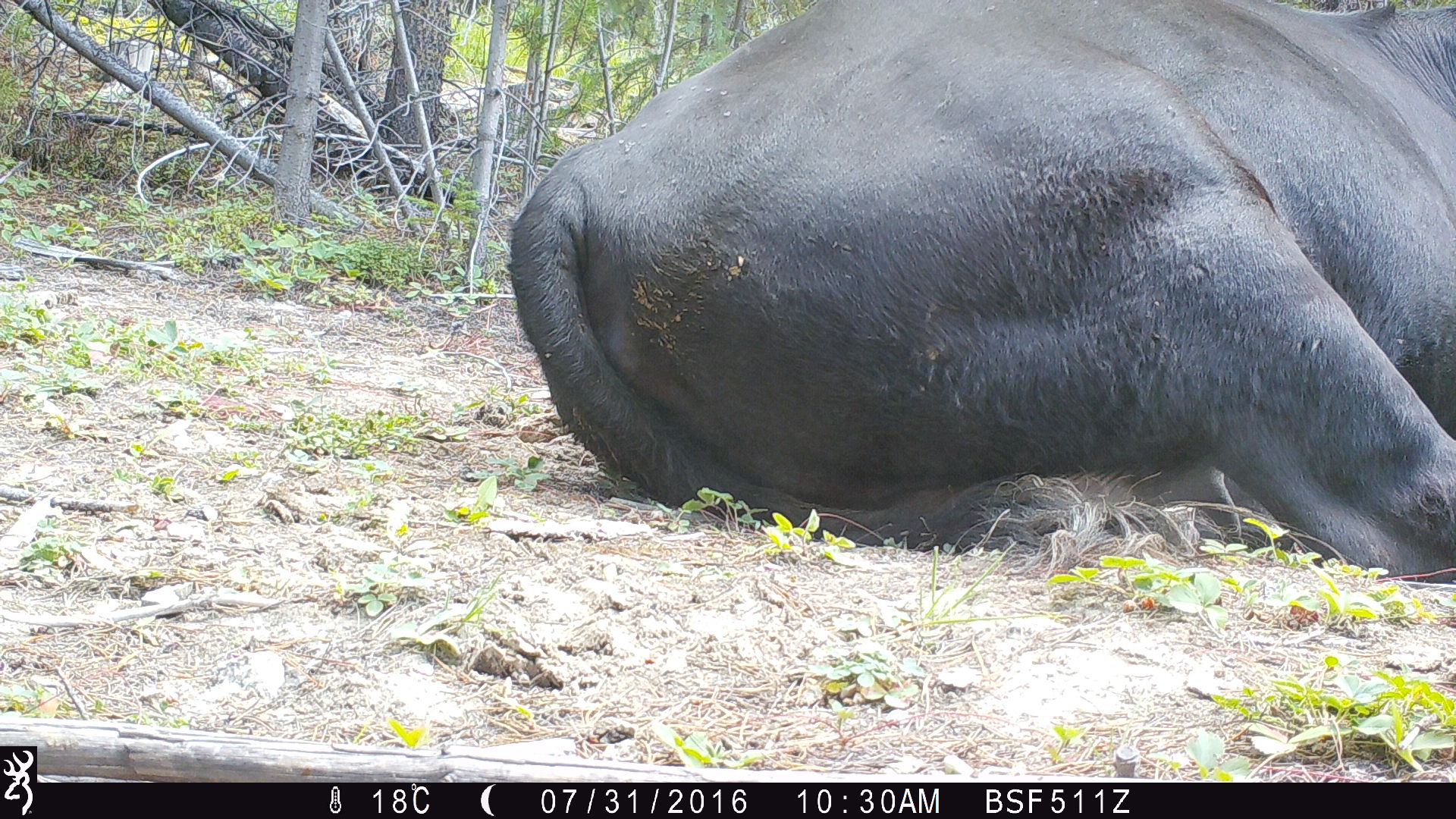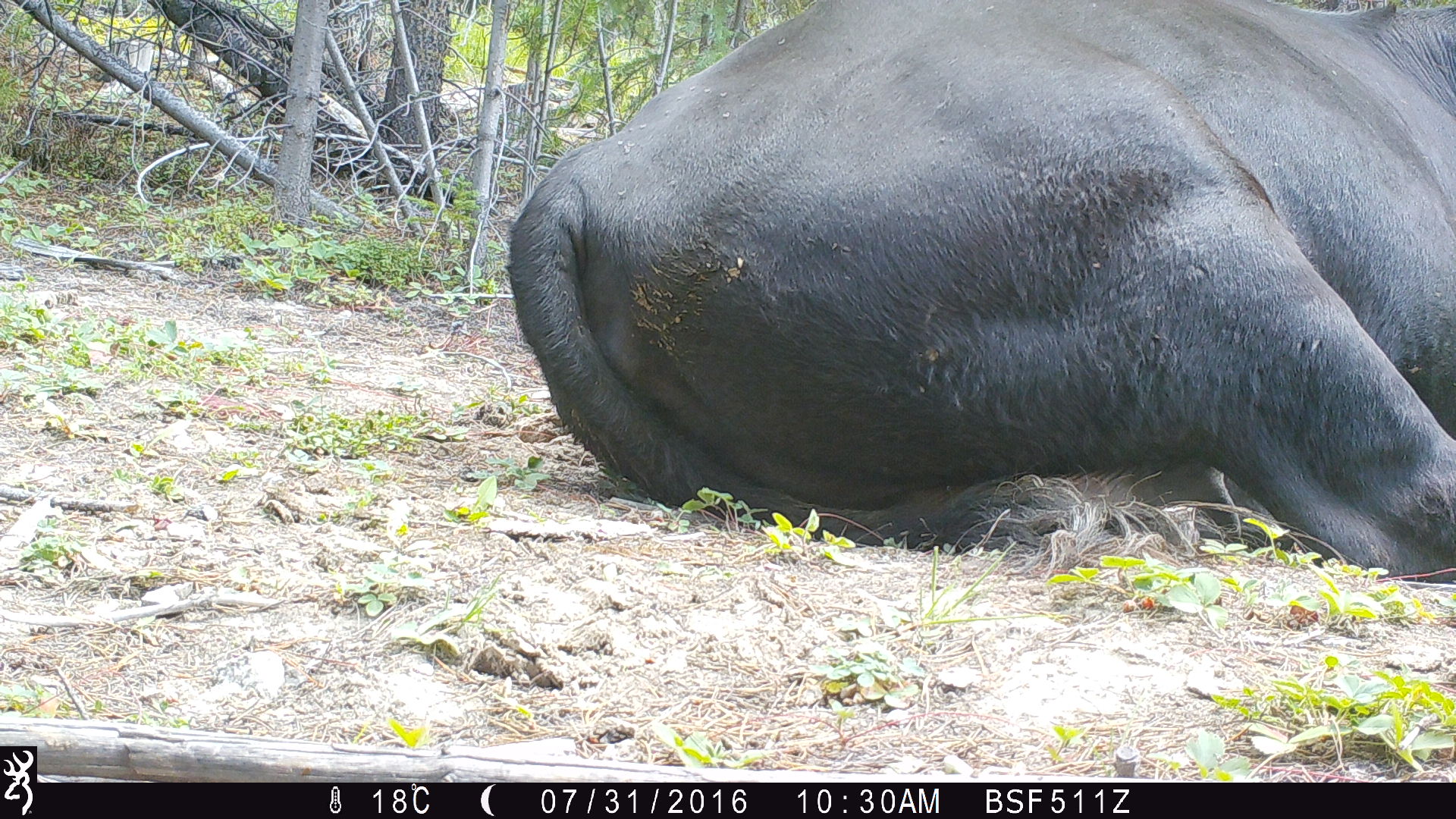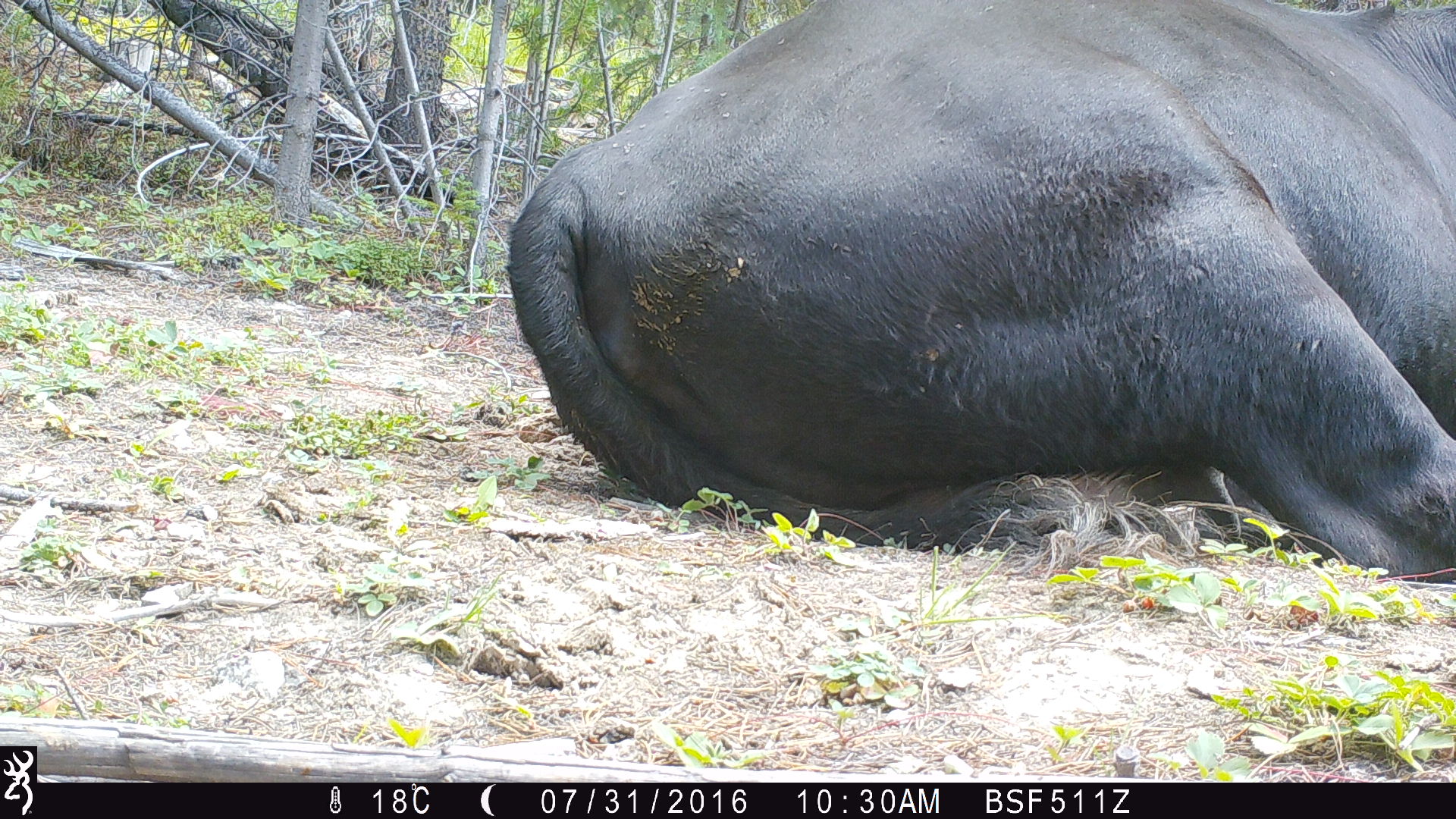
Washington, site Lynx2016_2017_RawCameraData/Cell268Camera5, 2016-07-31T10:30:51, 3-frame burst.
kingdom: Animalia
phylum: Chordata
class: Mammalia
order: Artiodactyla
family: Bovidae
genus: Bos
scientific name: Bos taurus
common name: domestic cattle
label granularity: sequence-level